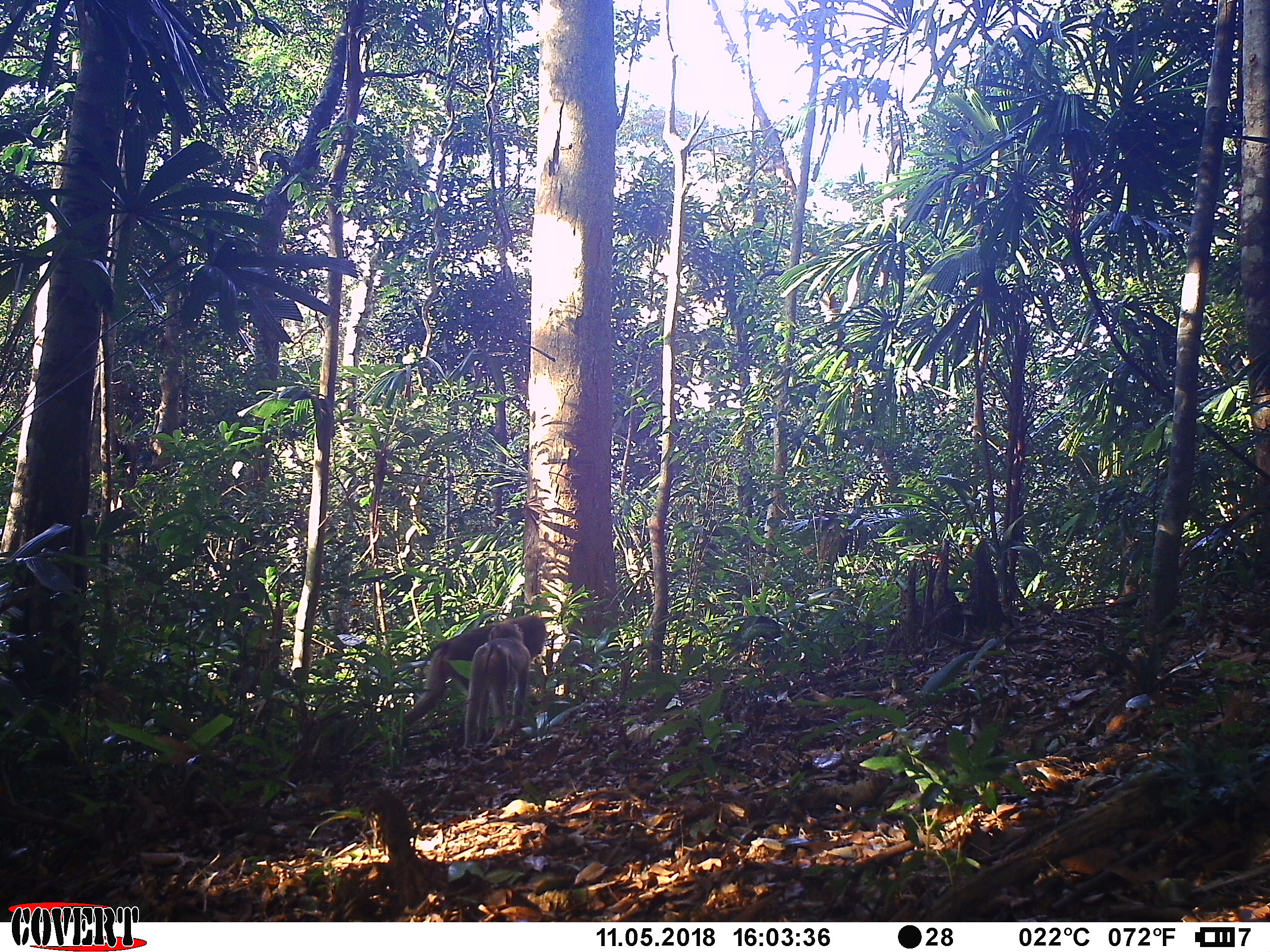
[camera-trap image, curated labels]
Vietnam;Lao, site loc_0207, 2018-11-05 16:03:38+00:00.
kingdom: Animalia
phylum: Chordata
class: Mammalia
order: Primates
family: Cercopithecidae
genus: Macaca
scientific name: Macaca nemestrina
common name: pig-tailed macaque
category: pig tailed macaque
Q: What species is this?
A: Pig tailed macaque (pig-tailed macaque) (Macaca nemestrina).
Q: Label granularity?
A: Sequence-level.